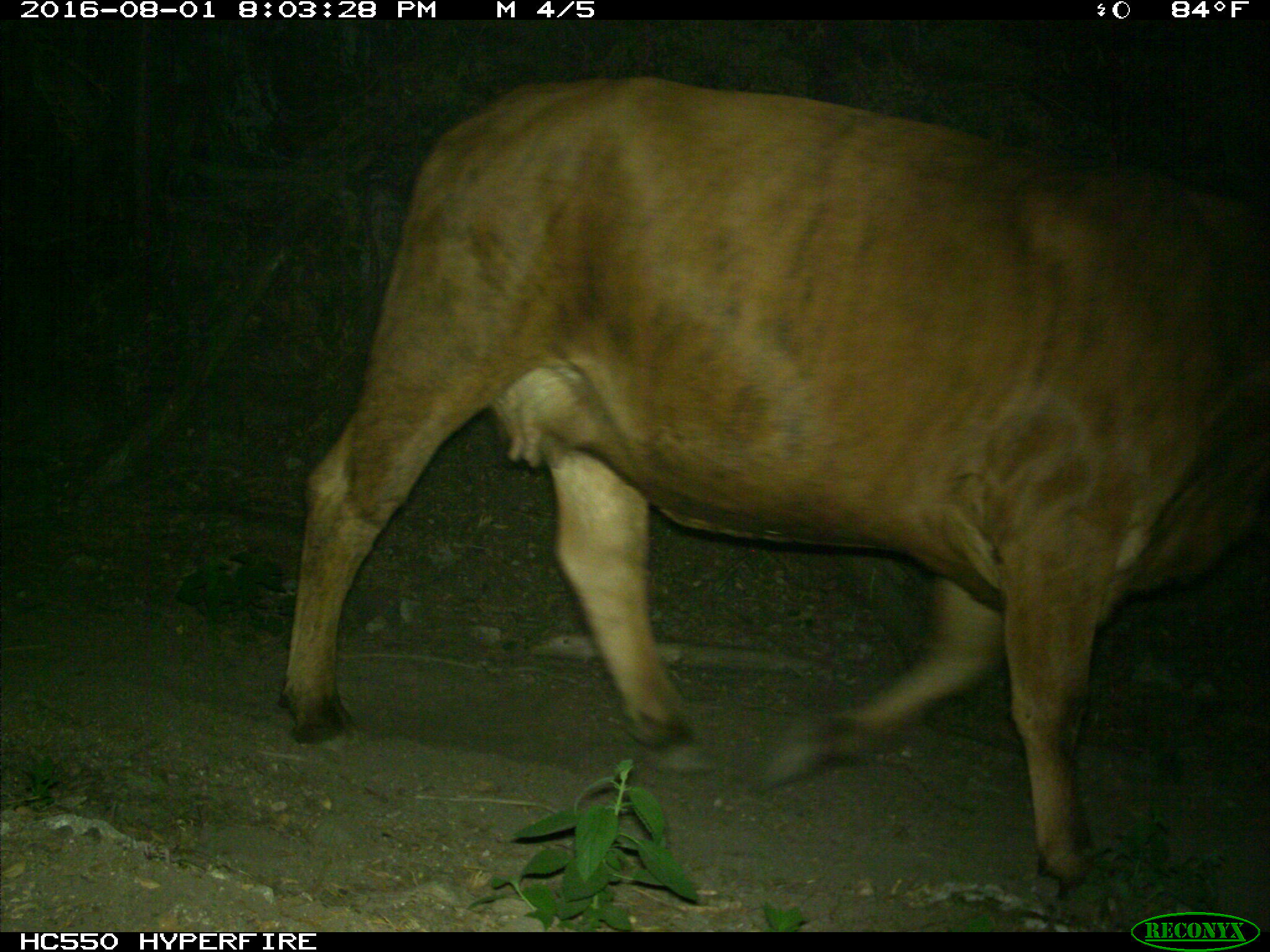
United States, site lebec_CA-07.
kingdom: Animalia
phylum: Chordata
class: Mammalia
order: Artiodactyla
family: Bovidae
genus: Bos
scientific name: Bos taurus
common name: domestic cow